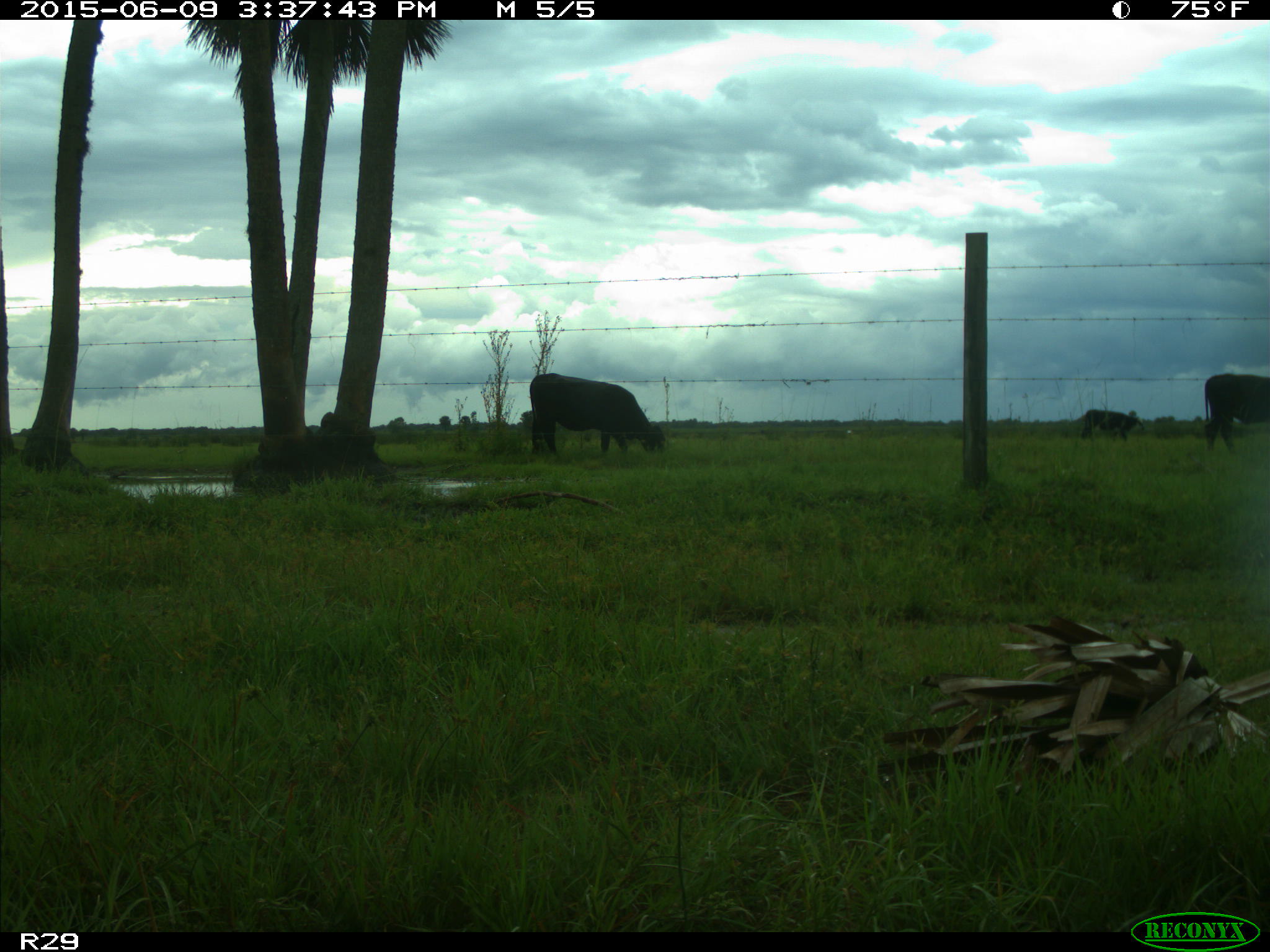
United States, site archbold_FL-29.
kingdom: Animalia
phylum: Chordata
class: Mammalia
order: Artiodactyla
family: Bovidae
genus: Bos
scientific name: Bos taurus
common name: domestic cow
Bos taurus (domestic cow).